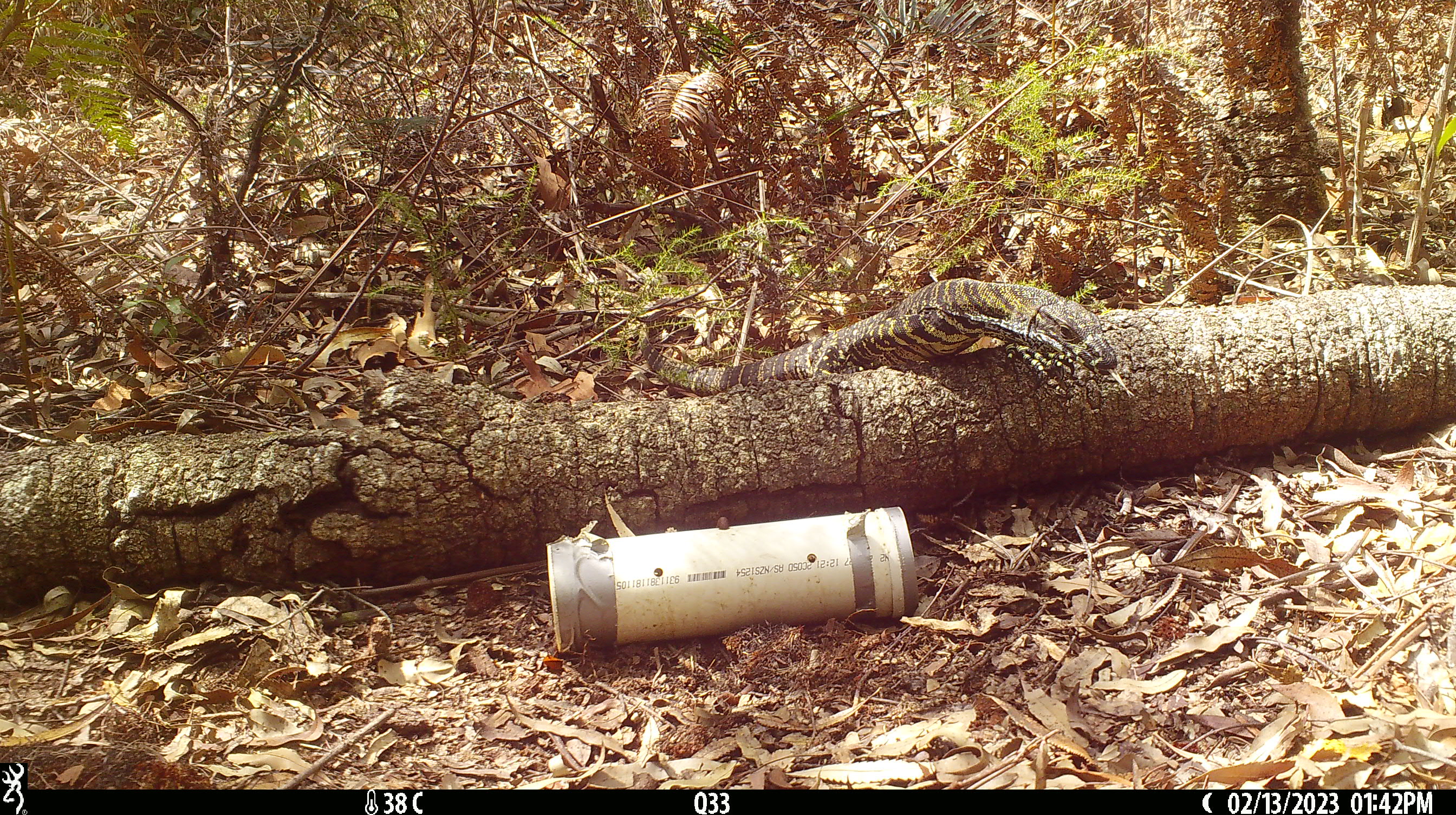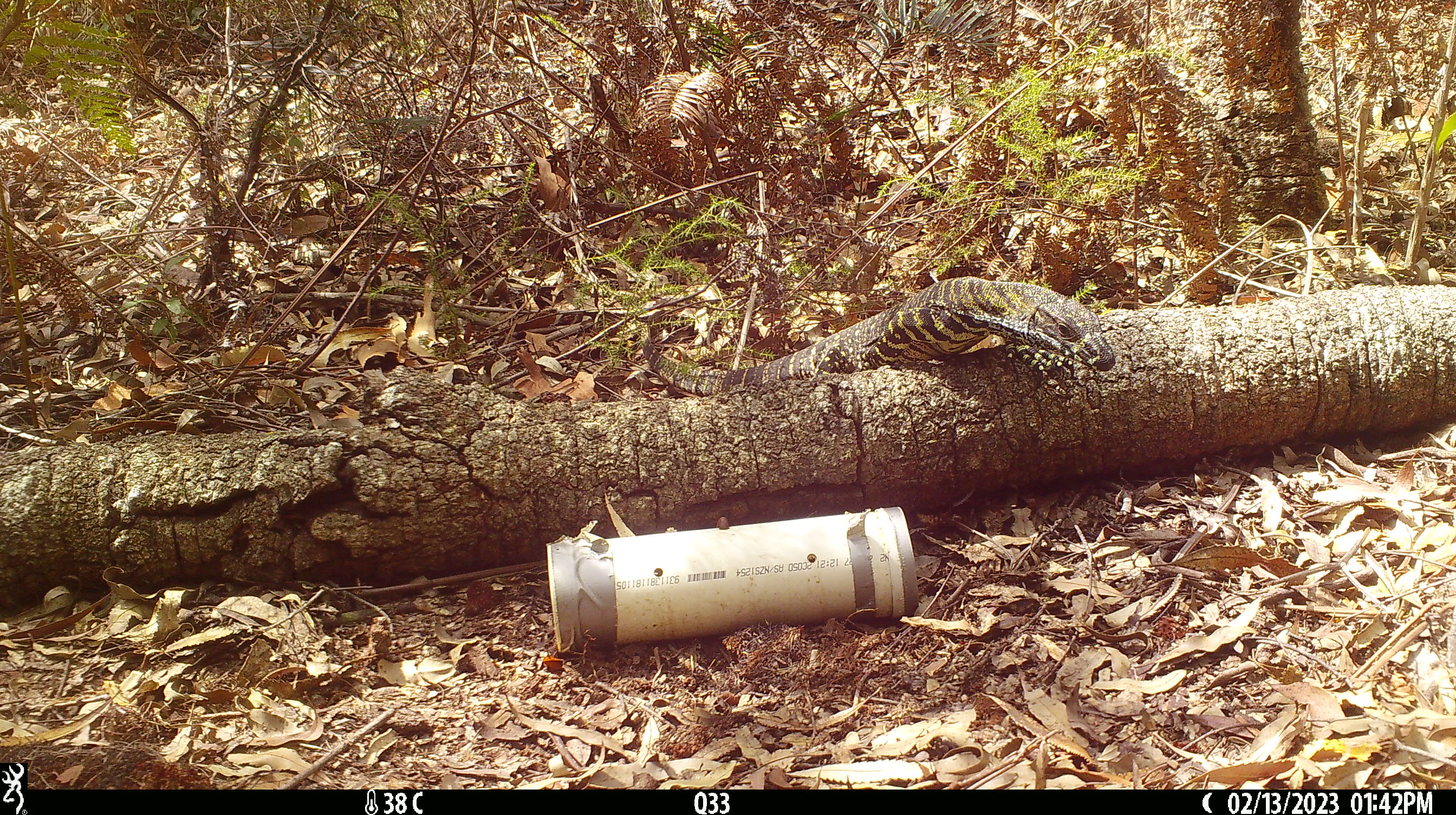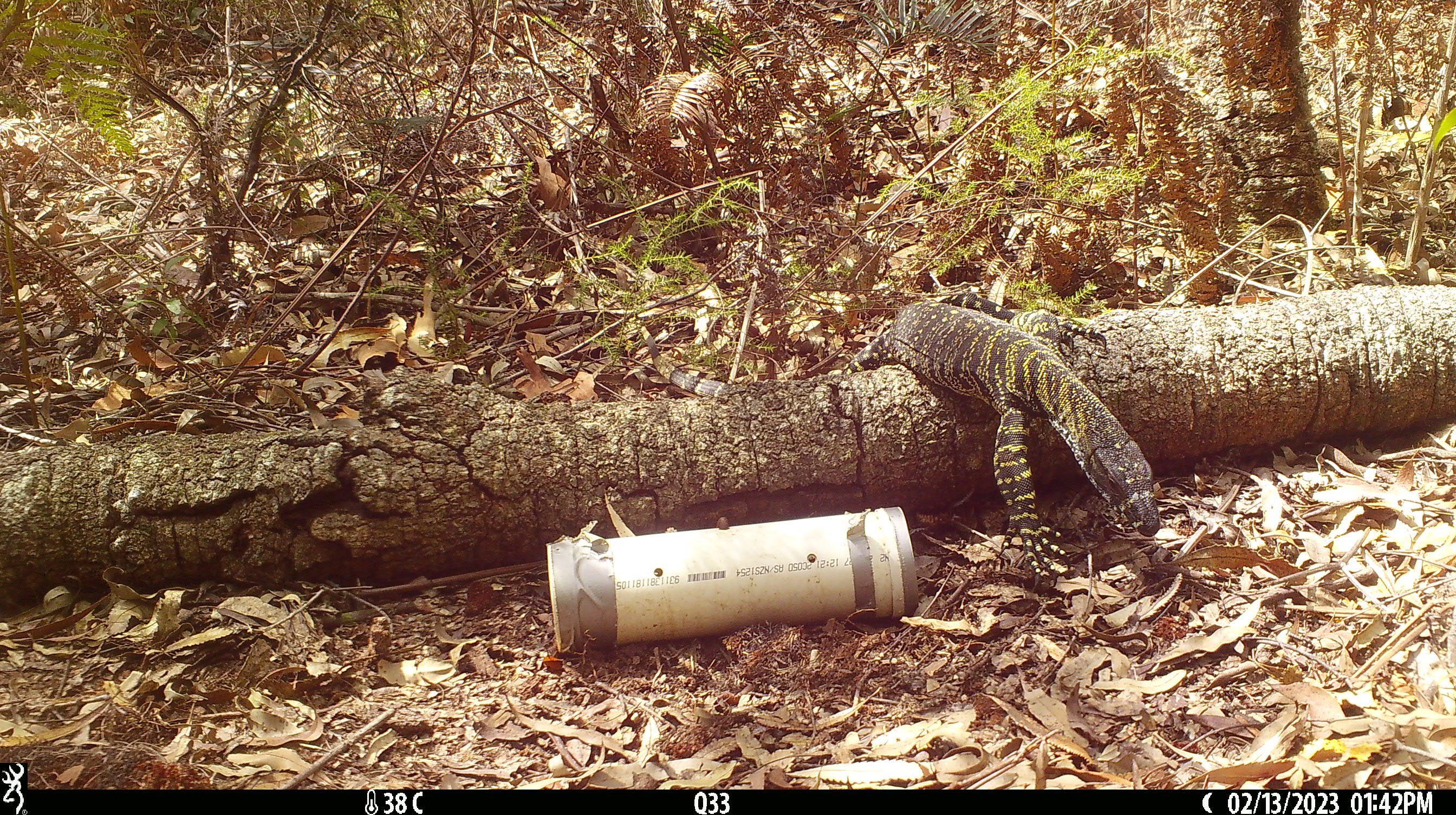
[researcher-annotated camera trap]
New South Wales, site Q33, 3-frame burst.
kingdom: Animalia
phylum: Chordata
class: Reptilia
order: Squamata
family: Varanidae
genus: Varanus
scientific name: Varanus varius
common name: lace monitor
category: goanna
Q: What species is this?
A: Goanna (lace monitor) (Varanus varius).